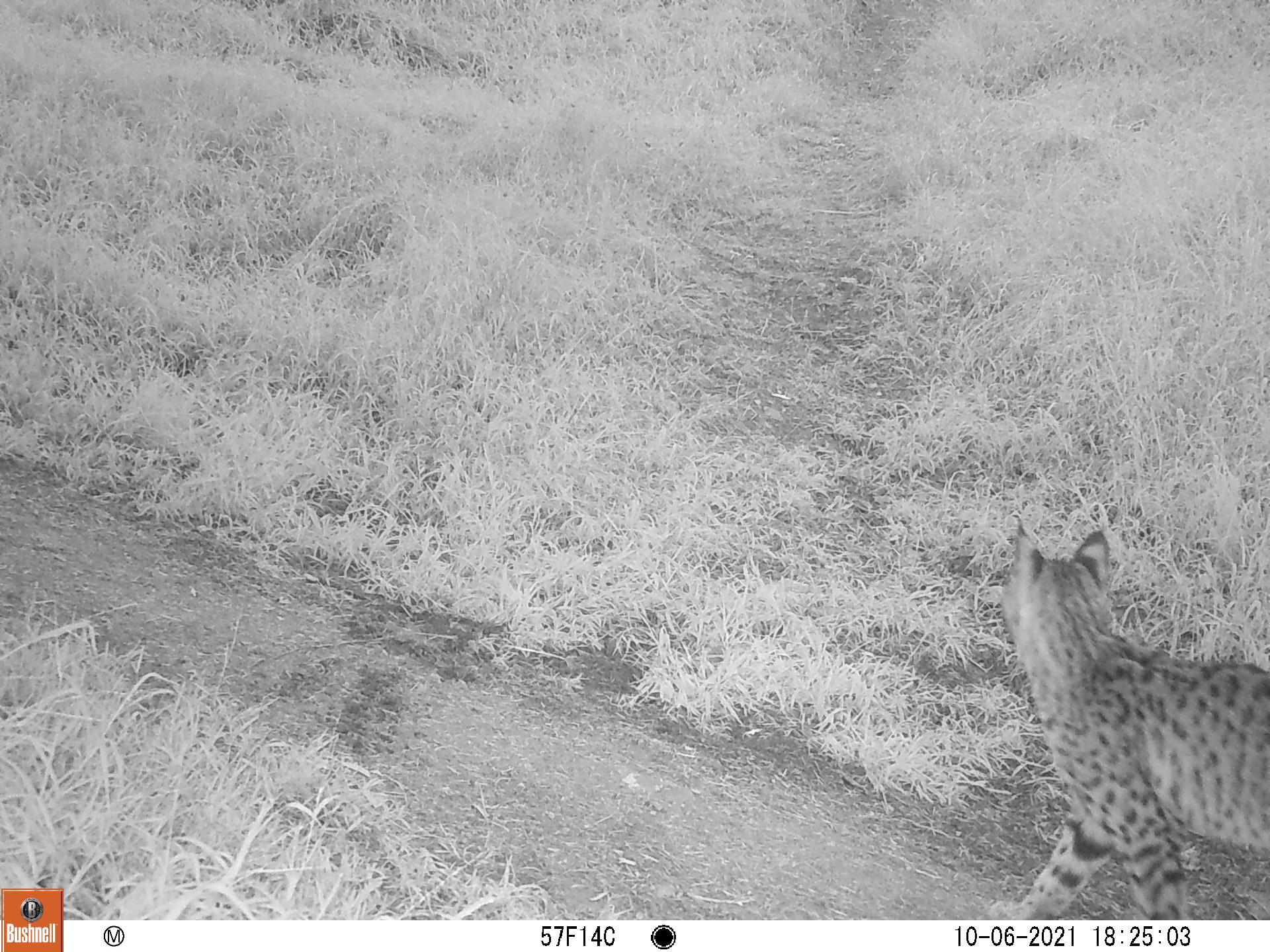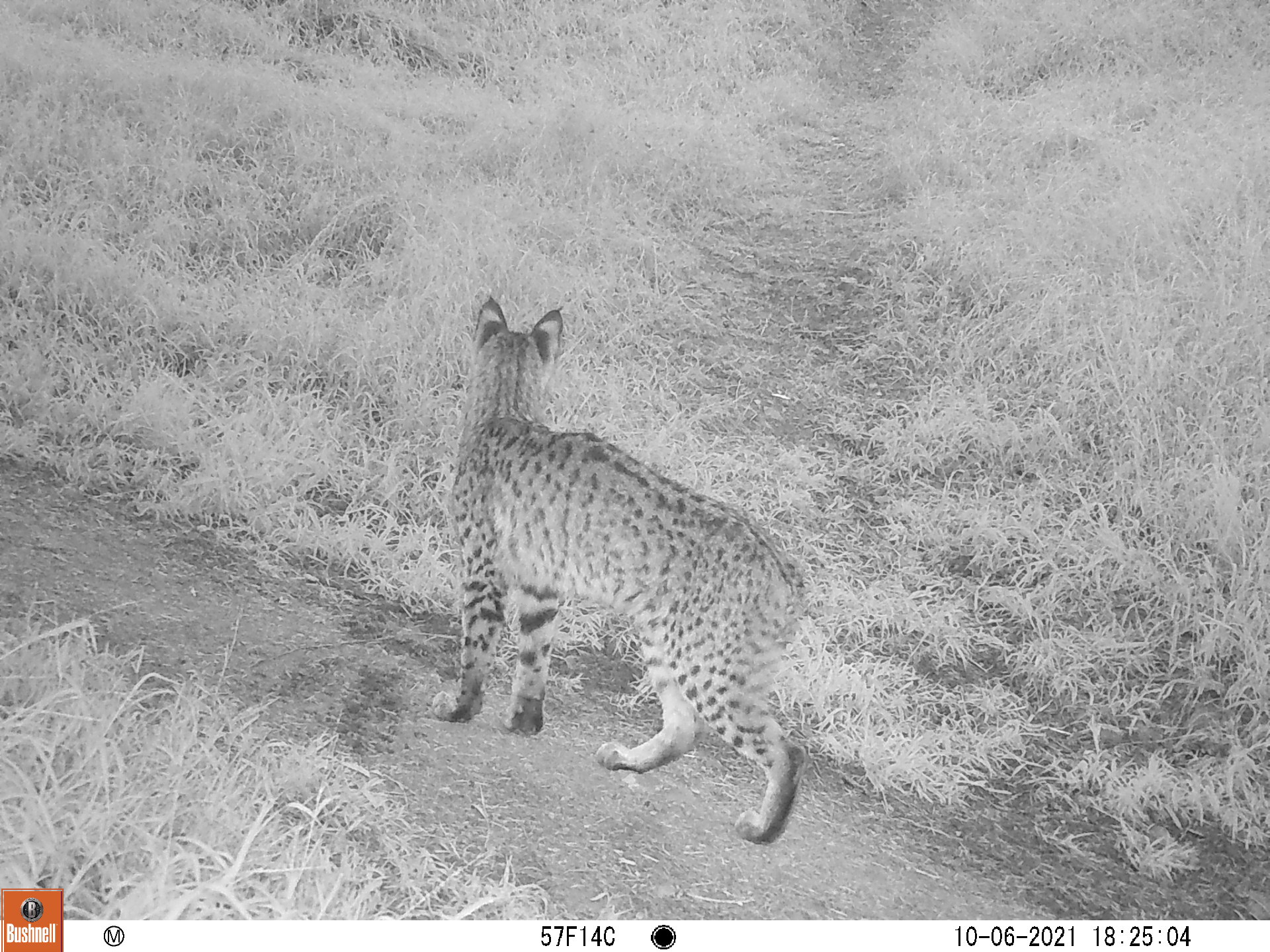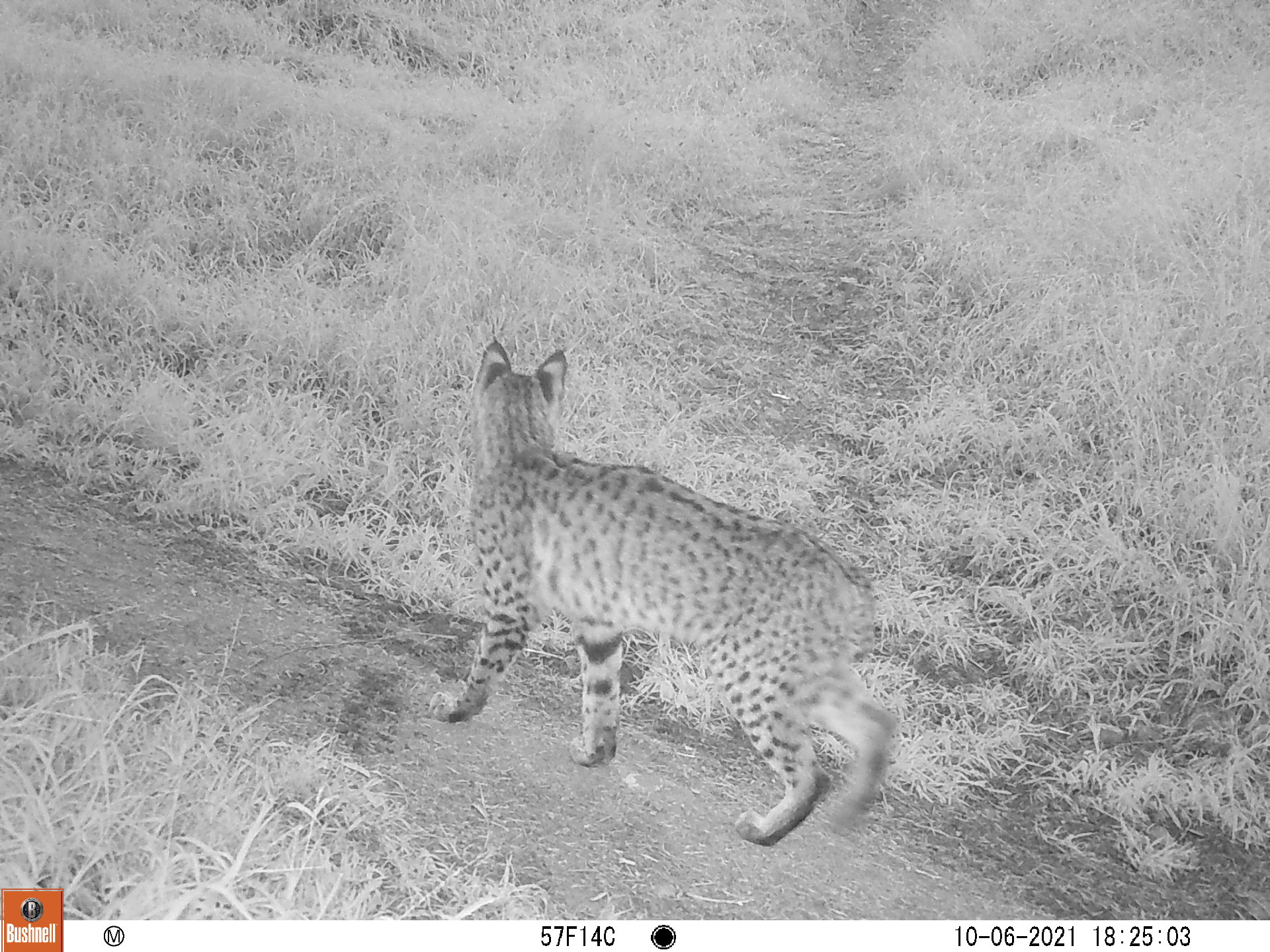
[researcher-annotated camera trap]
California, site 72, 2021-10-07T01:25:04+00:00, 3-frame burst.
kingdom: Animalia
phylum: Chordata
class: Mammalia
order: Carnivora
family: Felidae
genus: Lynx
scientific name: Lynx rufus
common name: bobcat